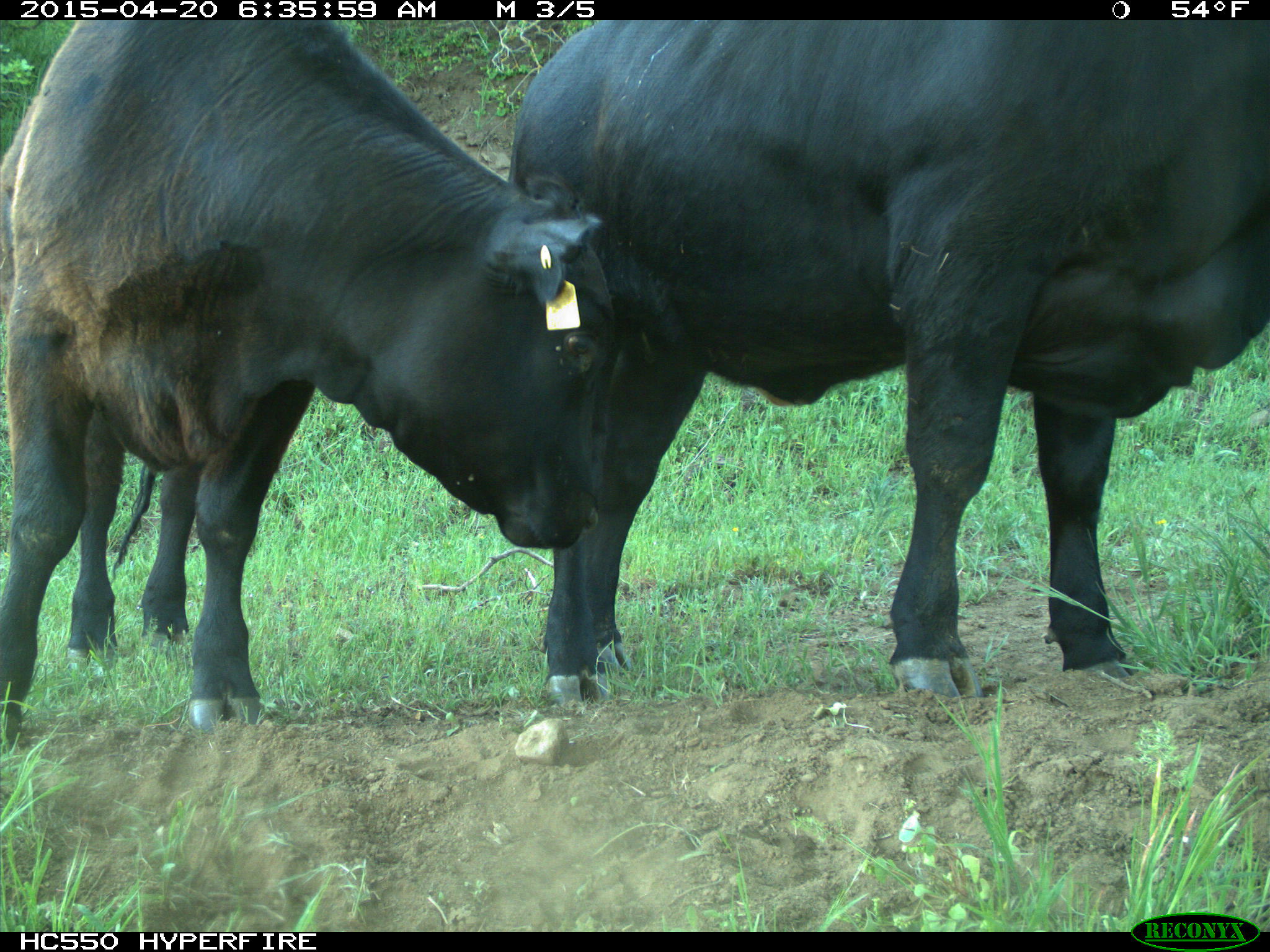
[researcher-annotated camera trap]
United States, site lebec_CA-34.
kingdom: Animalia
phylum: Chordata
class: Mammalia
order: Artiodactyla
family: Bovidae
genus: Bos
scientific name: Bos taurus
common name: domestic cow